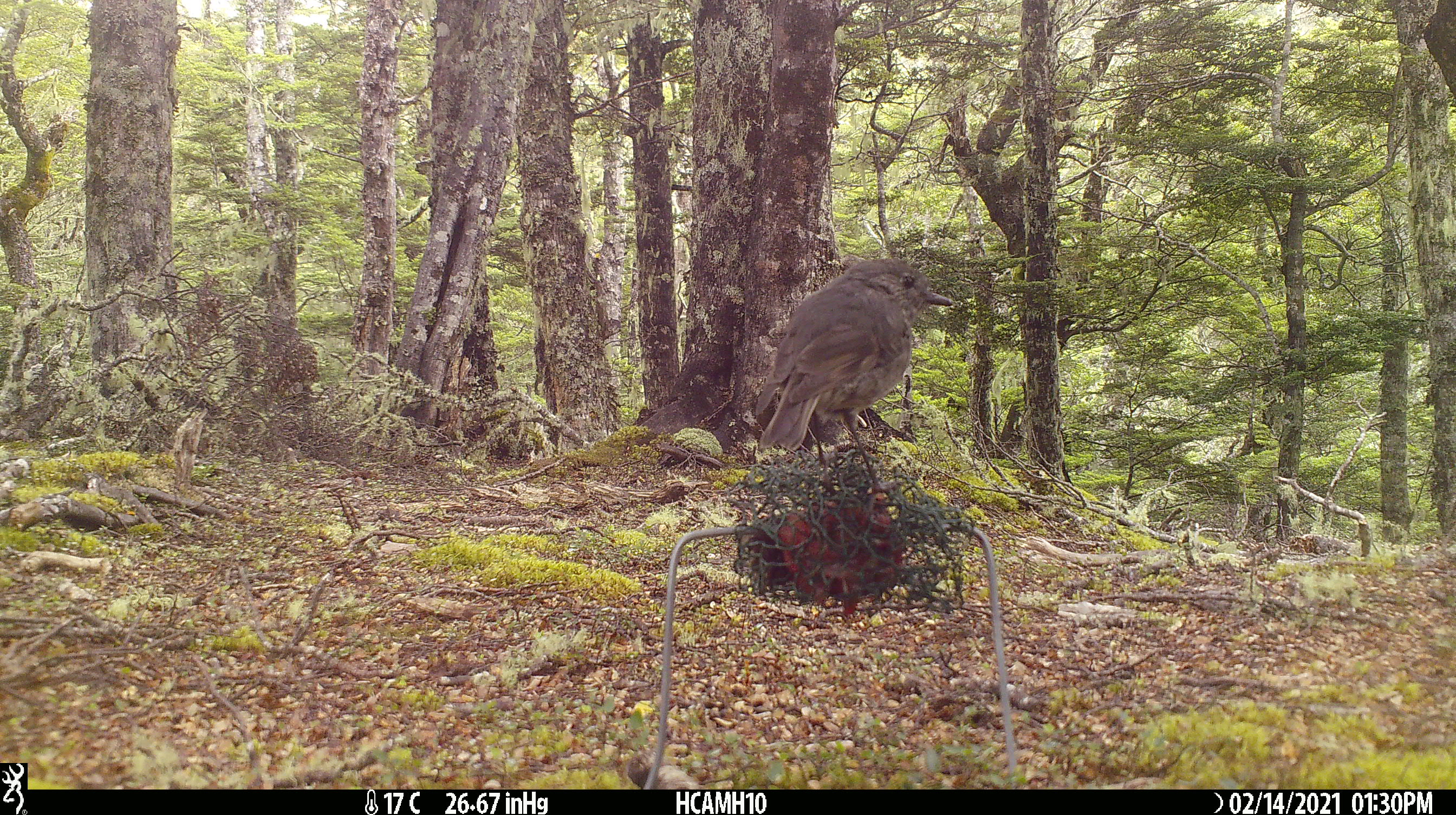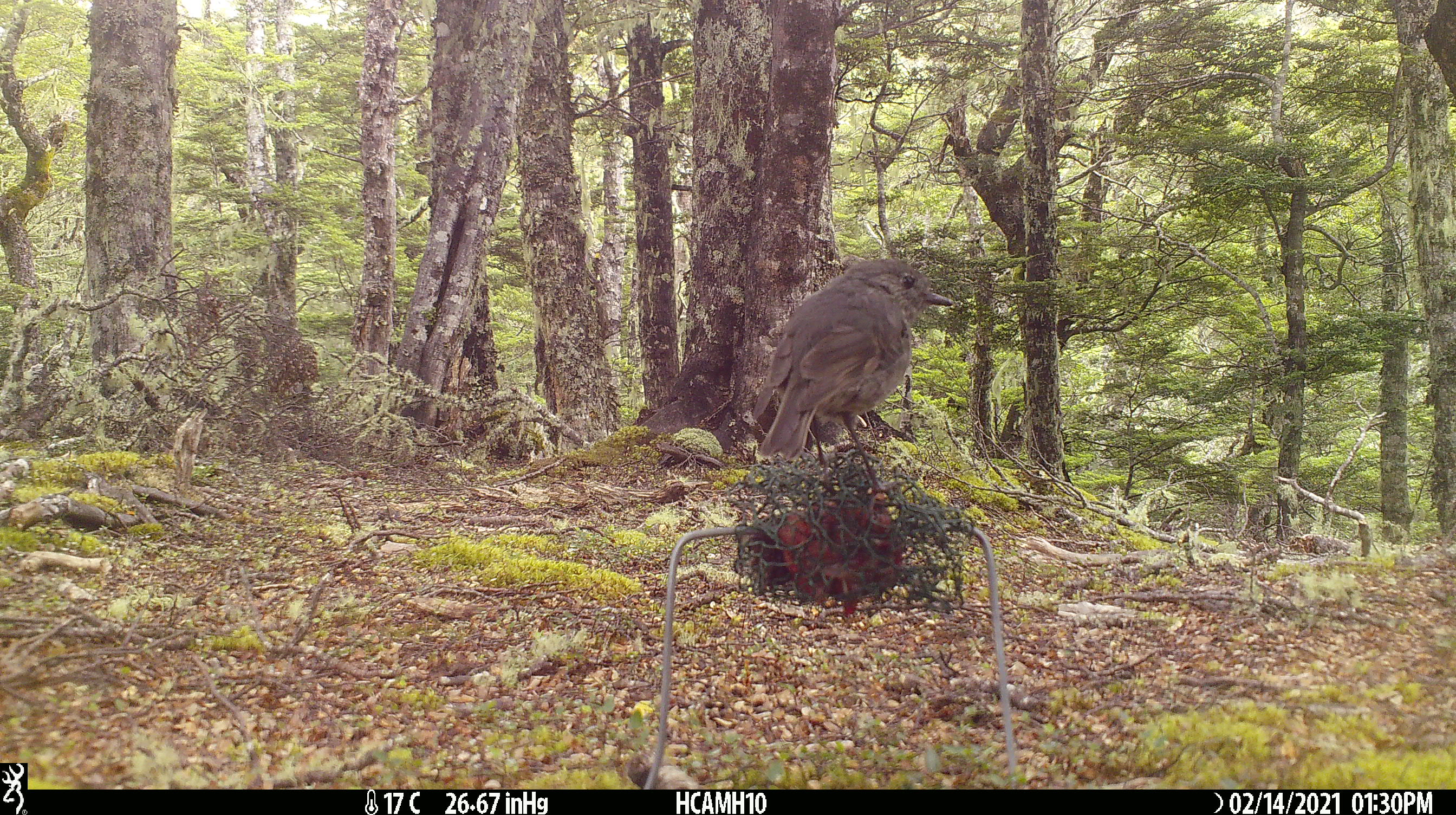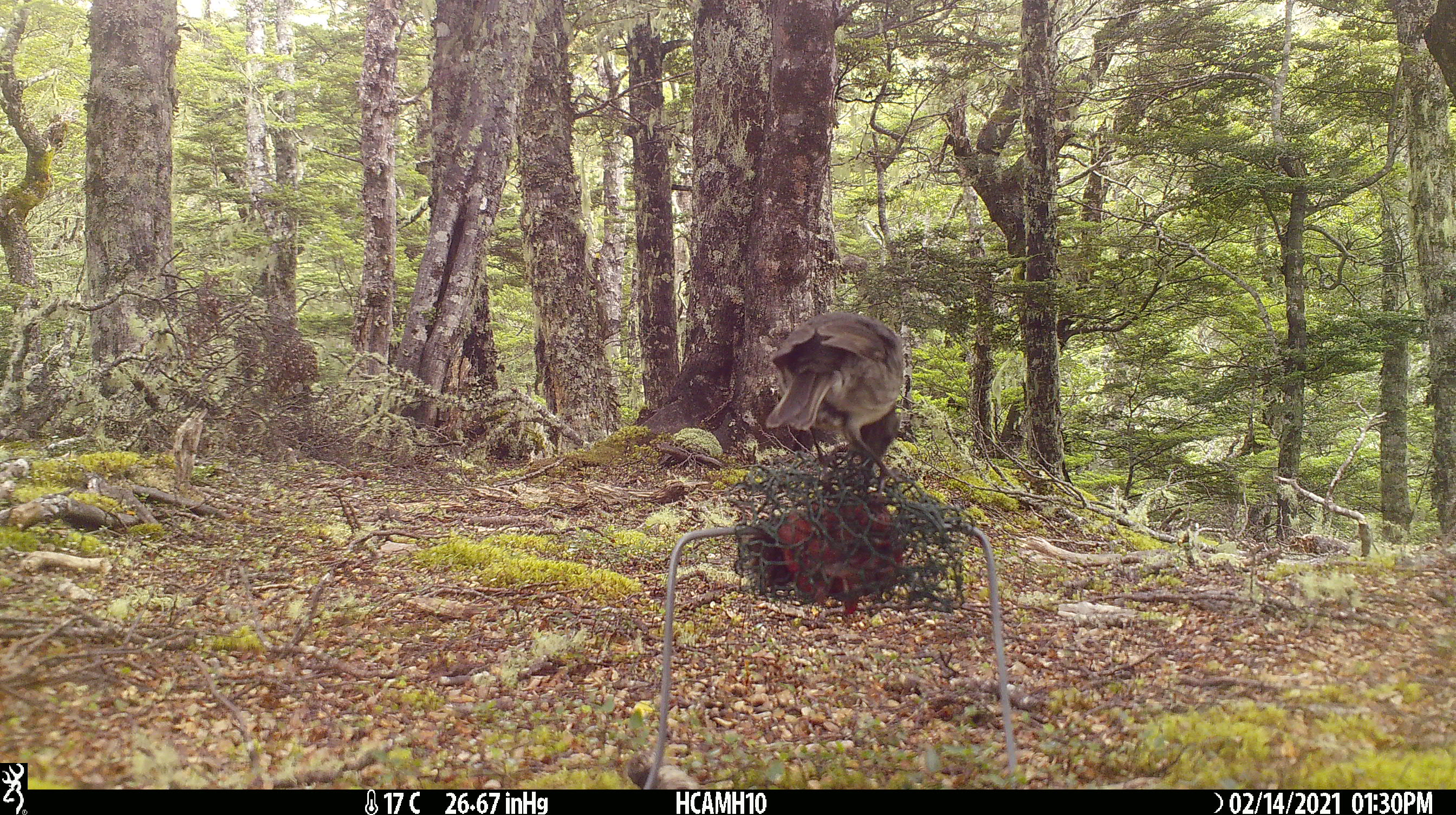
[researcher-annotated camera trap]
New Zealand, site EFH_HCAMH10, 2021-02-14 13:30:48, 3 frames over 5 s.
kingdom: Animalia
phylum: Chordata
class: Aves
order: Passeriformes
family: Petroicidae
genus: Petroica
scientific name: Petroica australis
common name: new zealand robin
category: robin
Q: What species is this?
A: Robin (new zealand robin) (Petroica australis).